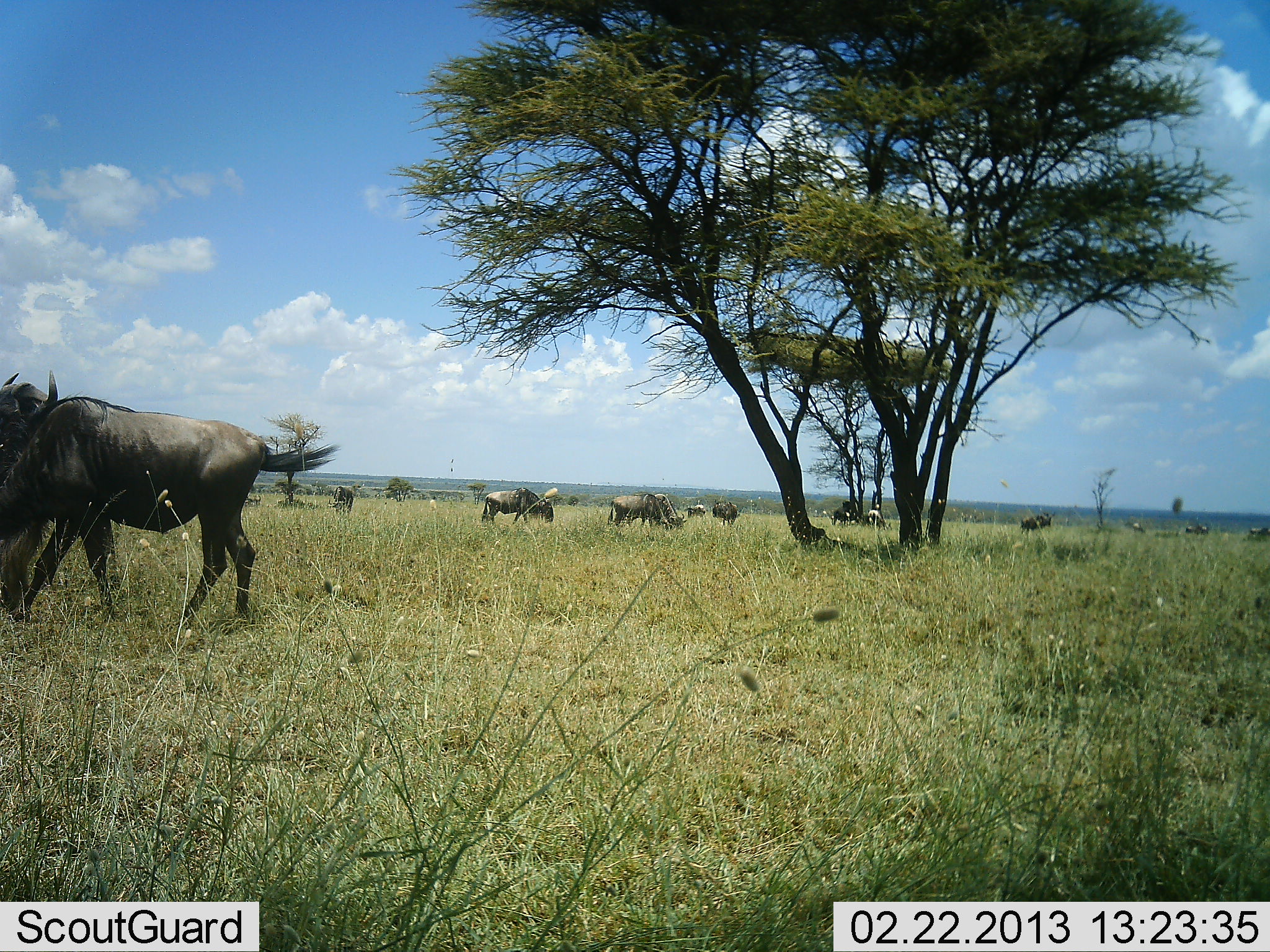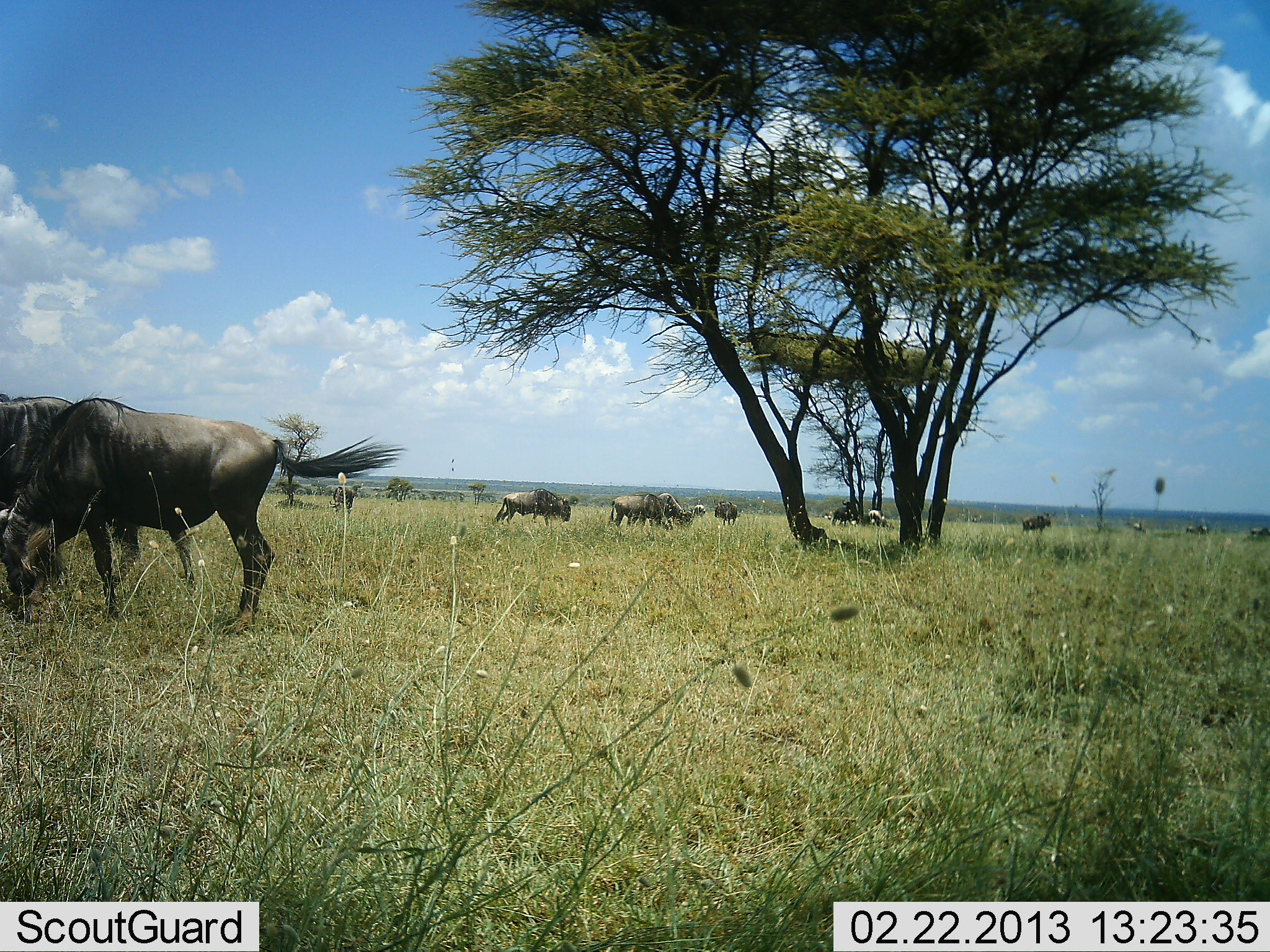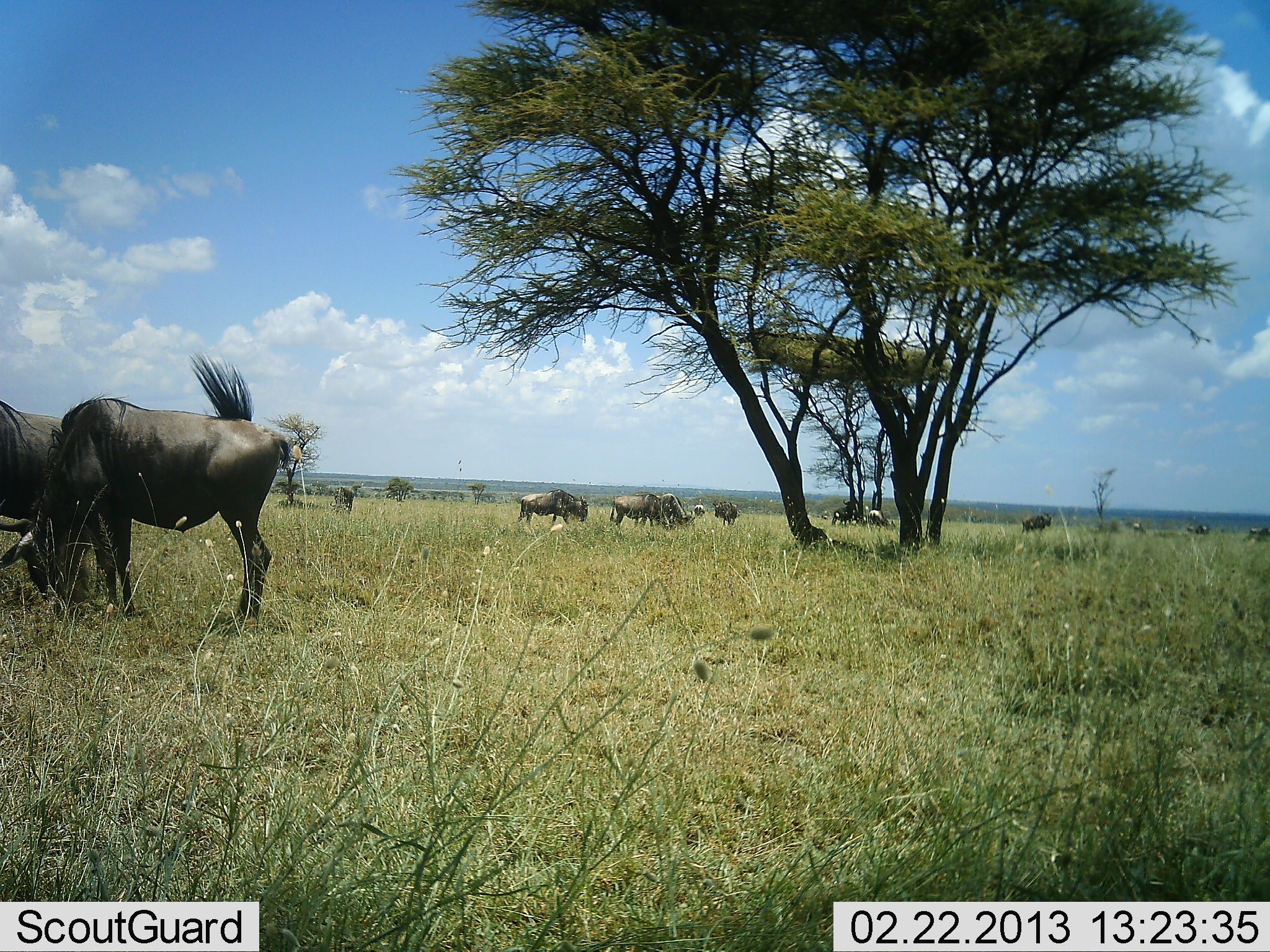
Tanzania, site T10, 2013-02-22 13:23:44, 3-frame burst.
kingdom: Animalia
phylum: Chordata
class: Mammalia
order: Artiodactyla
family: Bovidae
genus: Connochaetes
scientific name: Connochaetes taurinus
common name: blue wildebeest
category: wildebeest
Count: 11-50.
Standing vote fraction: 62%.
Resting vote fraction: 5%.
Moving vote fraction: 24%.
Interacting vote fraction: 5%.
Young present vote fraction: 5%.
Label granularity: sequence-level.